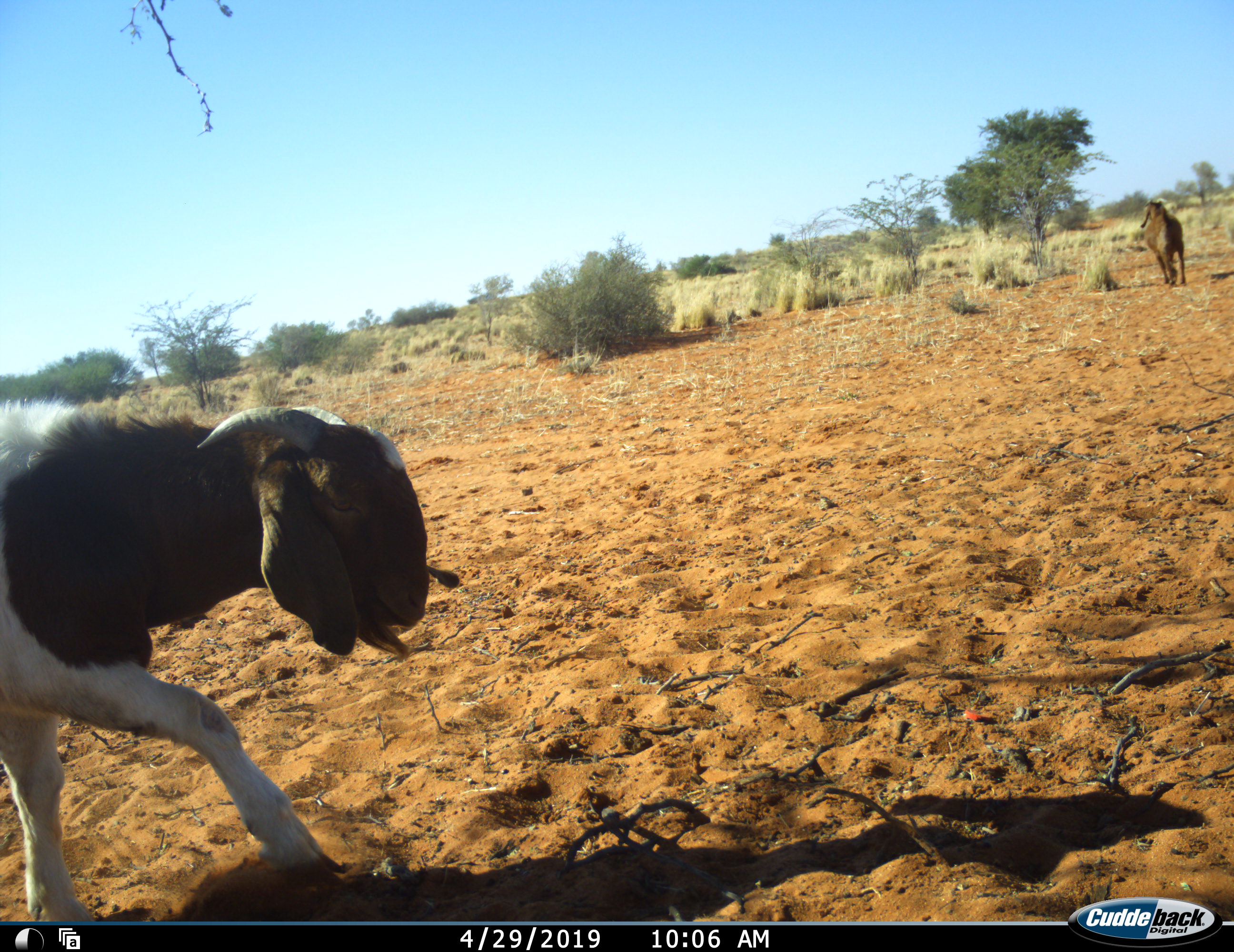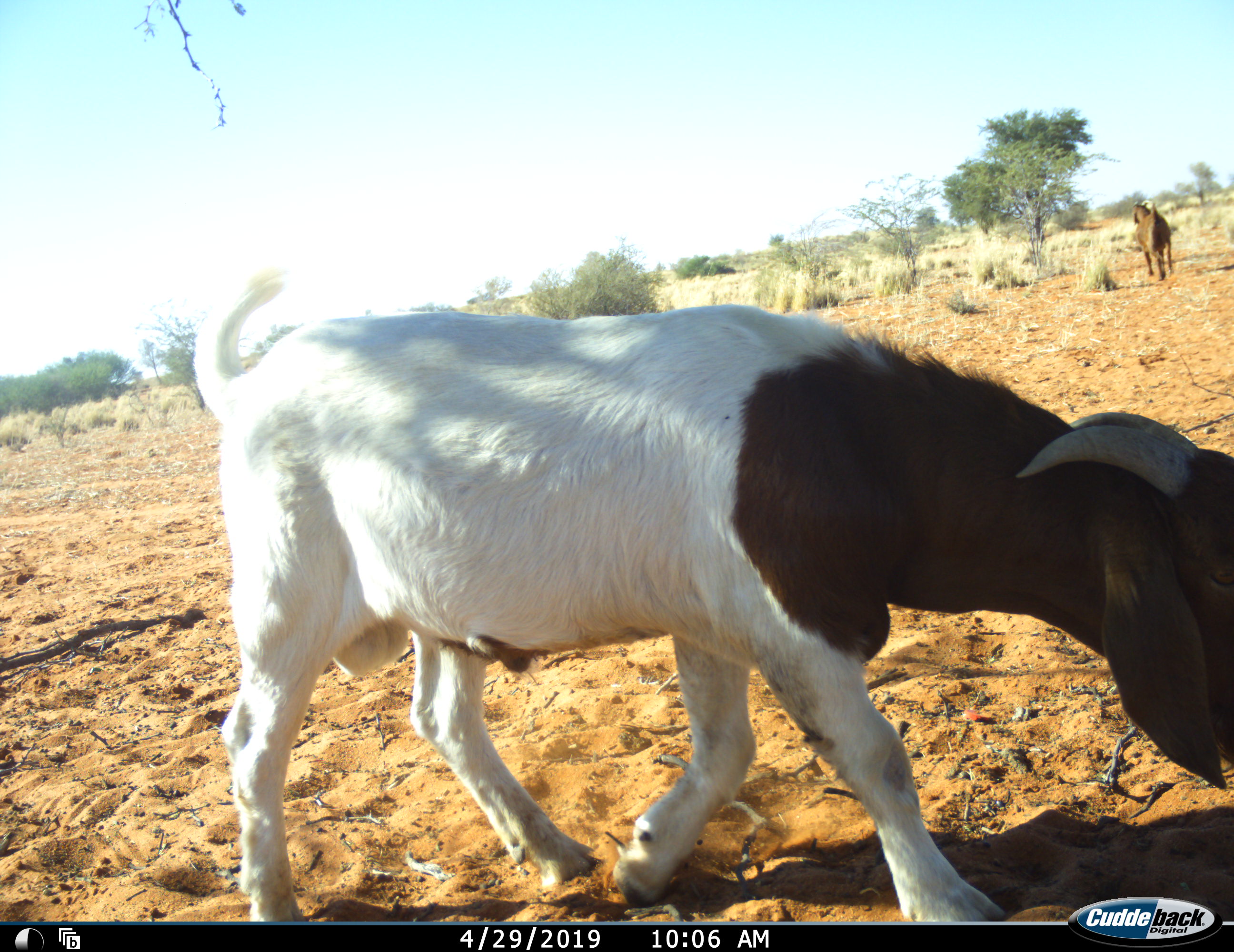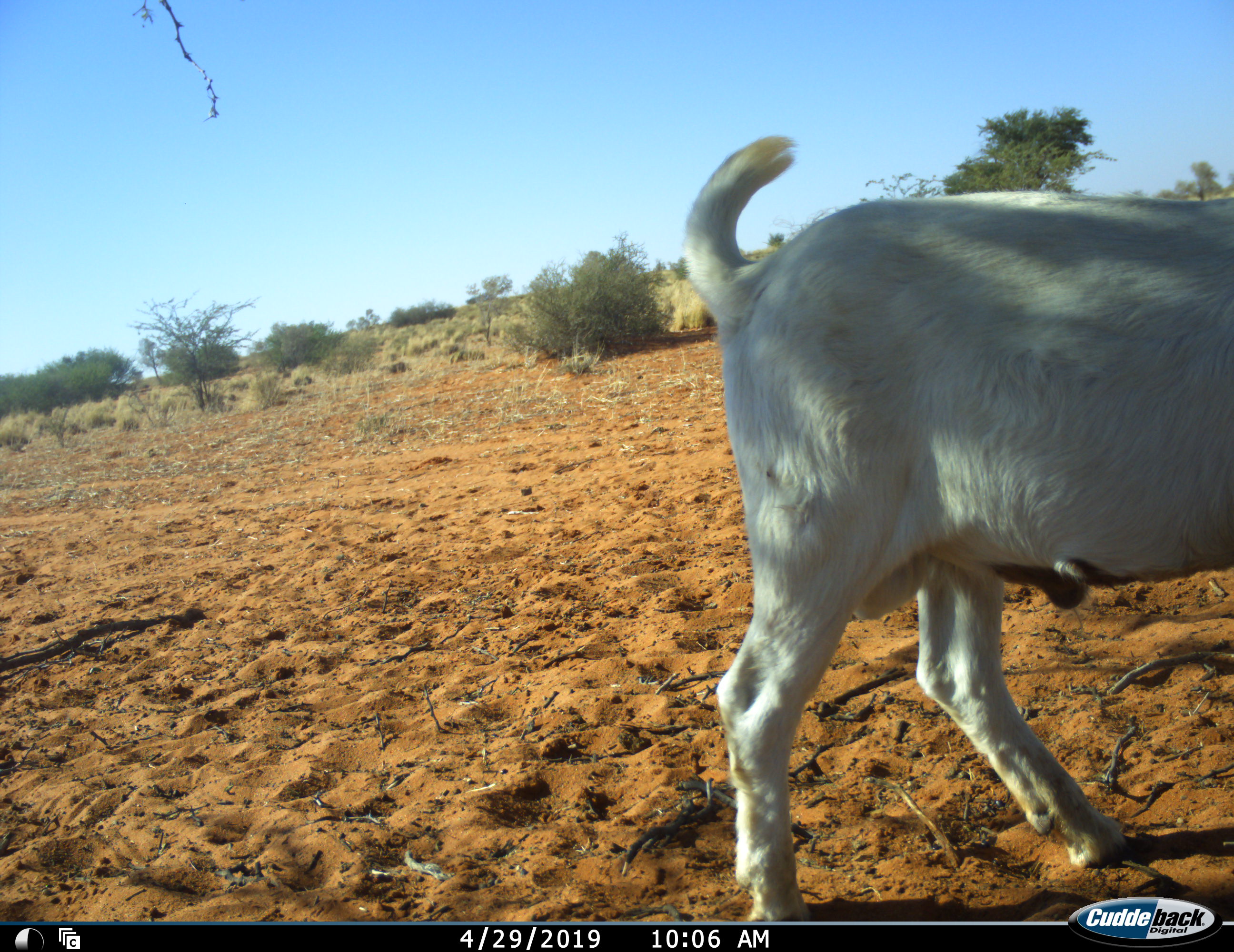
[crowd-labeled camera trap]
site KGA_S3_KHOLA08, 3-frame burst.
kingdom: Animalia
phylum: Chordata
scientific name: Vertebrata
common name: domestic animal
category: domesticanimal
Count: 2.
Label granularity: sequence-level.